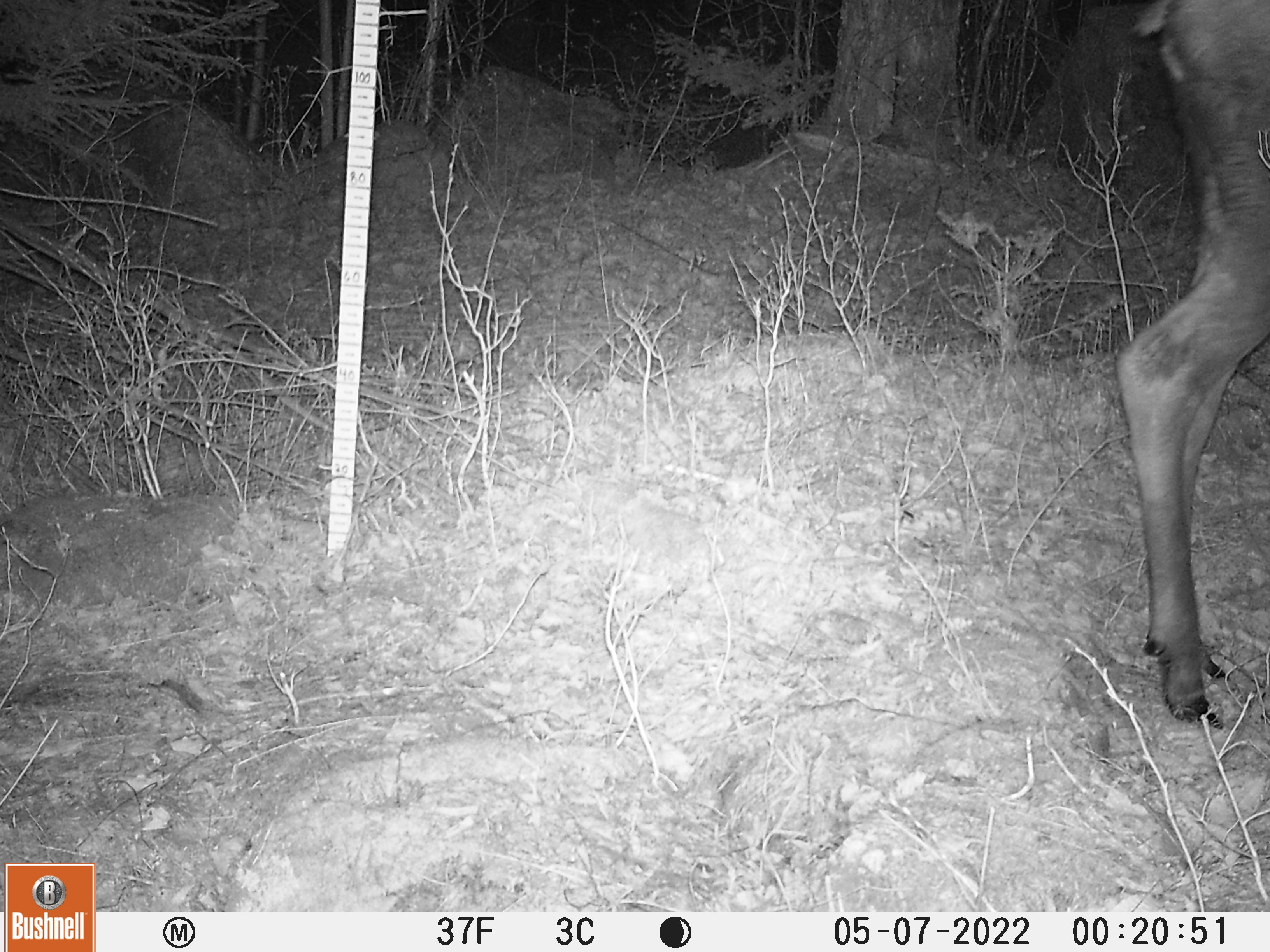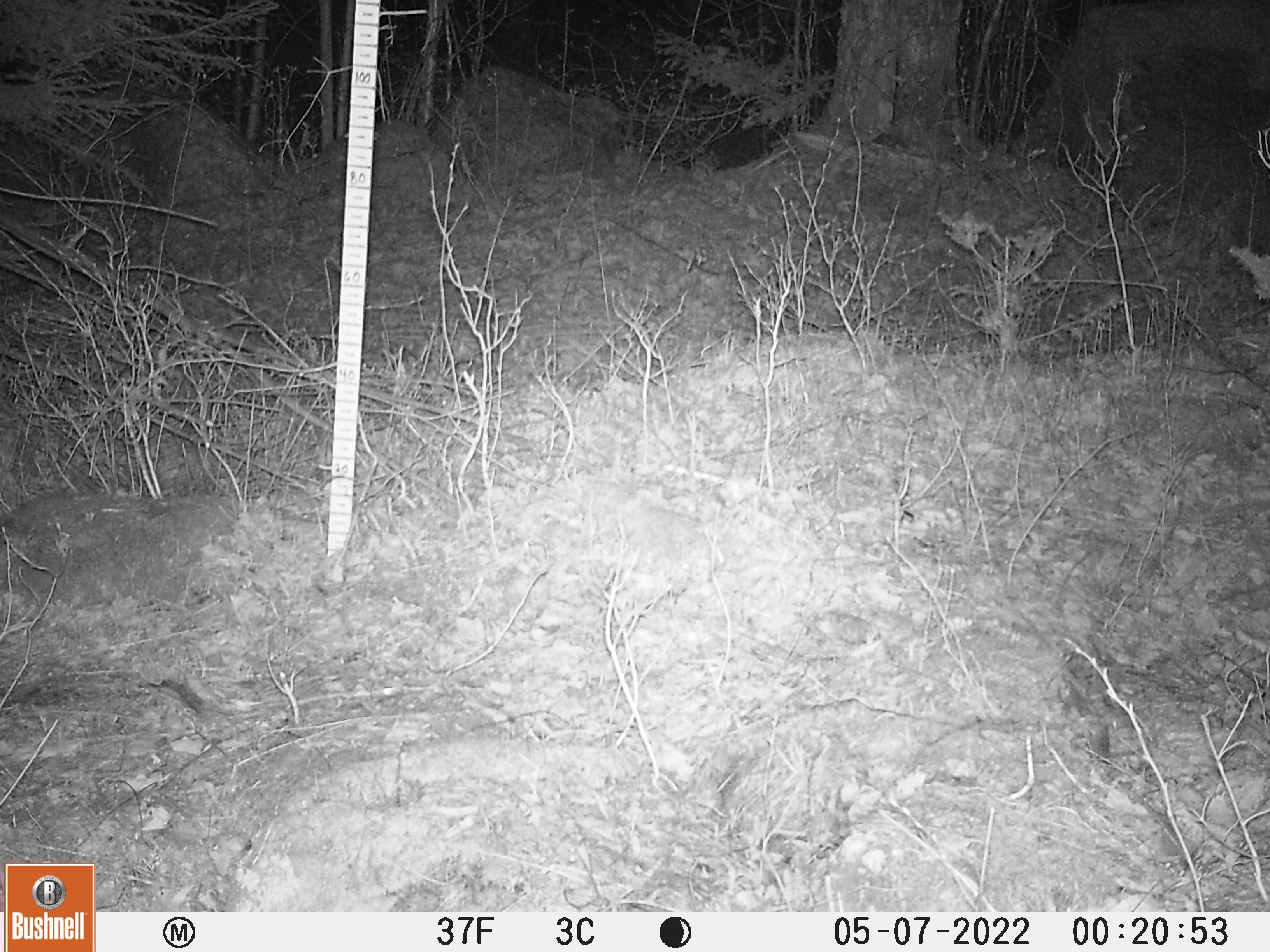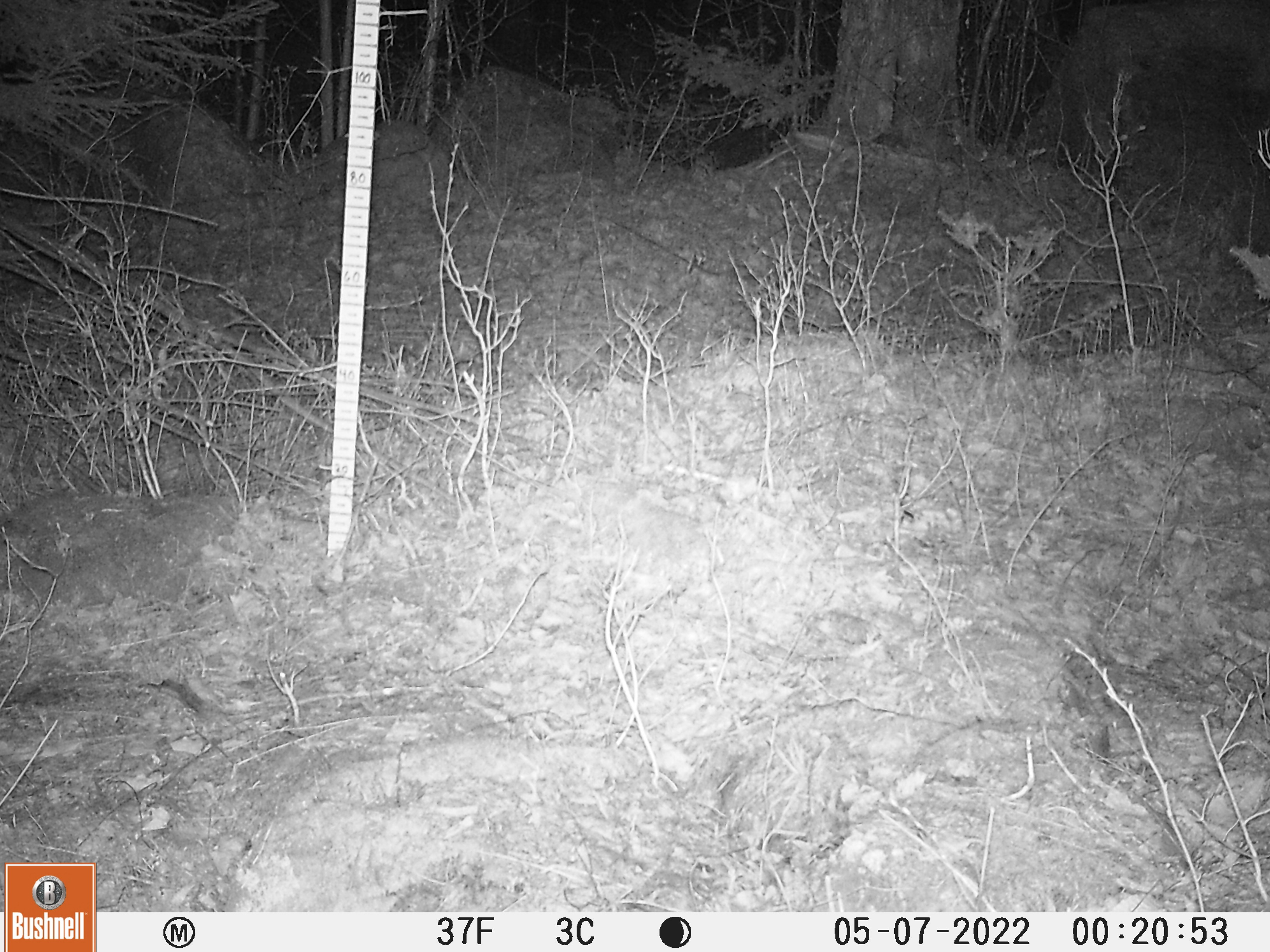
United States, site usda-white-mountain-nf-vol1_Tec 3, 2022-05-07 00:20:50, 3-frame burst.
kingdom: Animalia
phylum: Chordata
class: Mammalia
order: Artiodactyla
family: Cervidae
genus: Alces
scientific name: Alces alces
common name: moose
Moose (Alces alces).